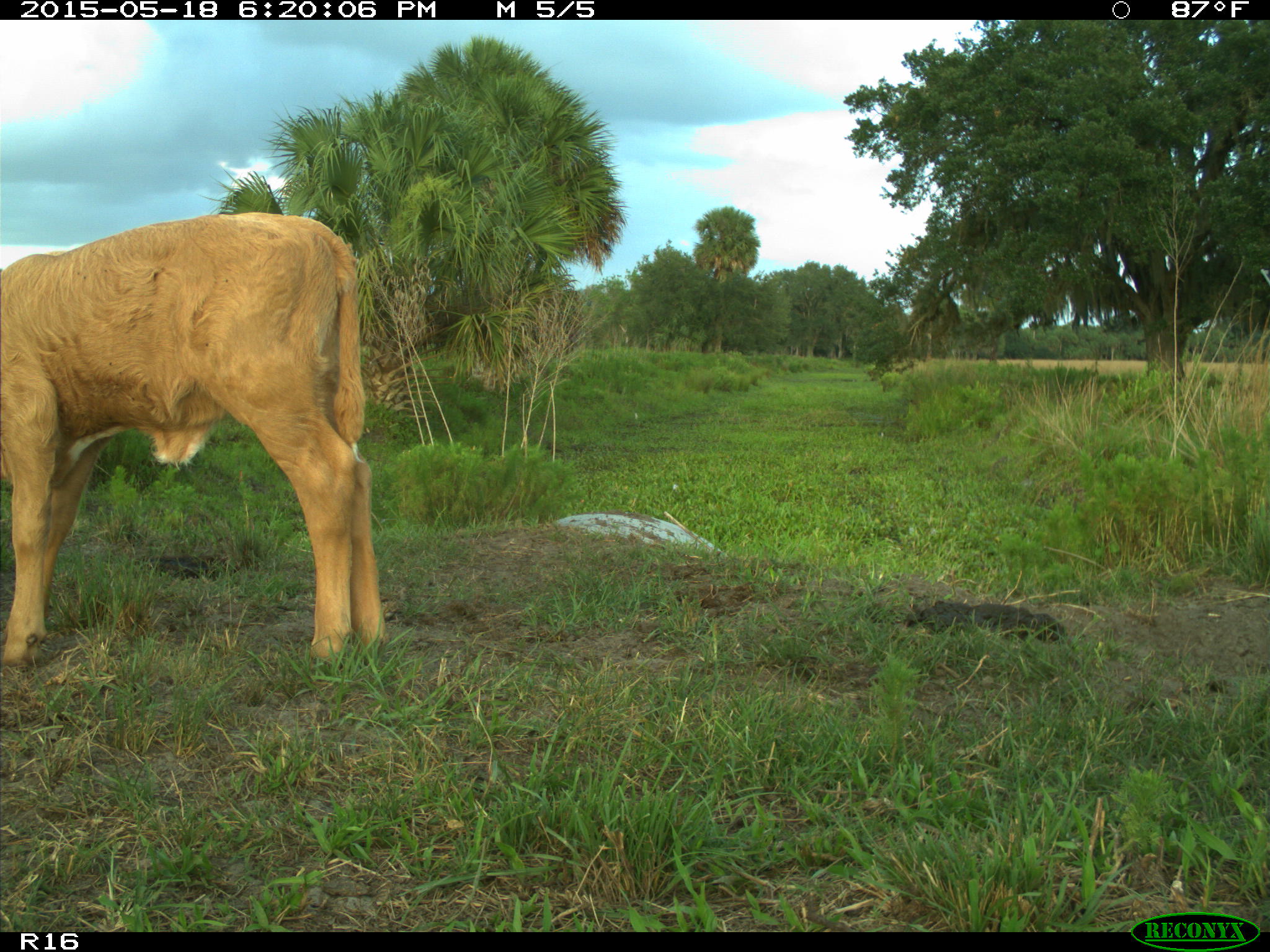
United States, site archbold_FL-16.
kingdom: Animalia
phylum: Chordata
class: Mammalia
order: Artiodactyla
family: Bovidae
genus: Bos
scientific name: Bos taurus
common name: domestic cow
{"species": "Bos taurus (domestic cow)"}